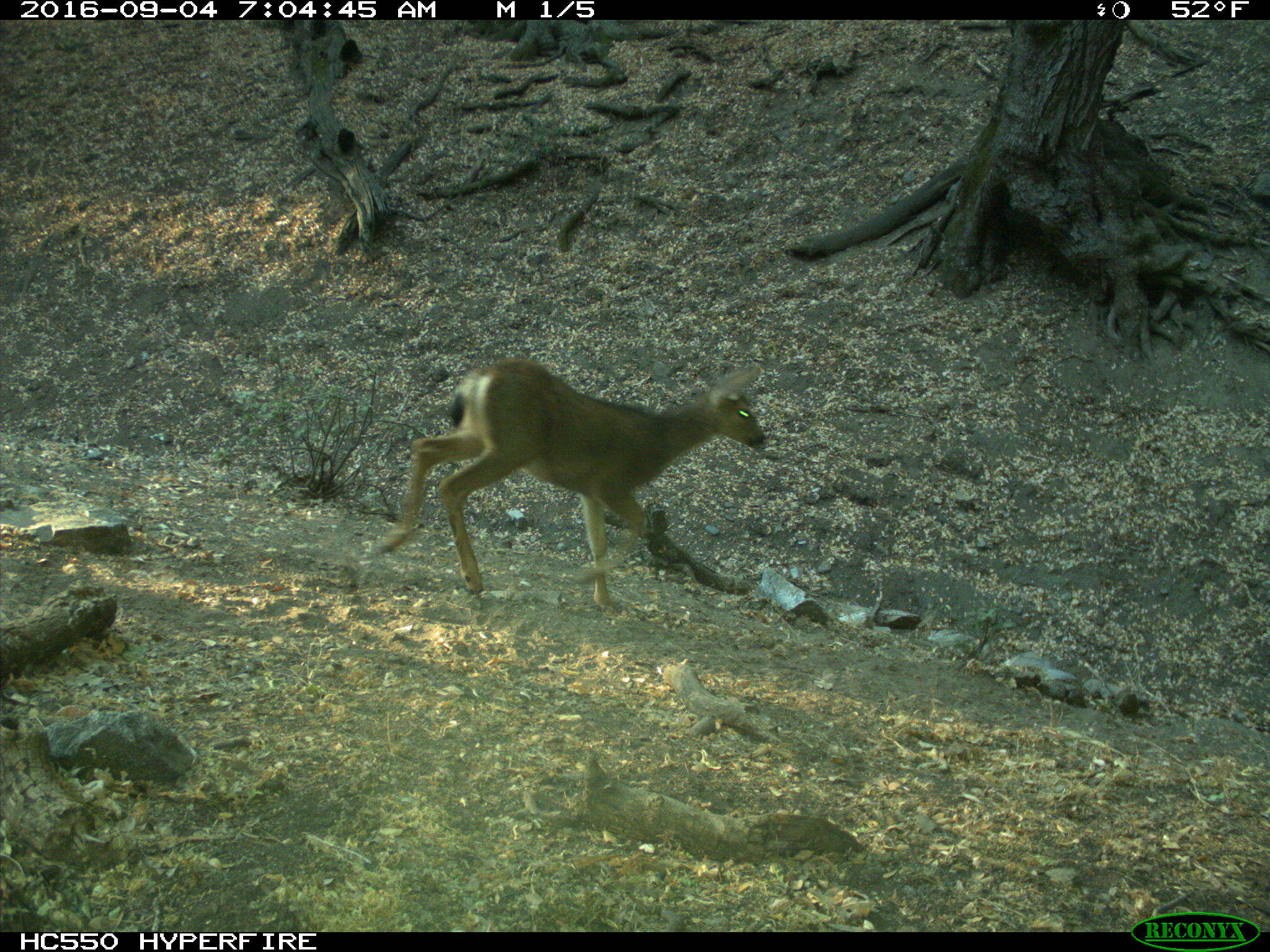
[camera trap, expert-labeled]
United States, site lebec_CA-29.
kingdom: Animalia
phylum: Chordata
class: Mammalia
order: Artiodactyla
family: Cervidae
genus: Odocoileus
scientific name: Odocoileus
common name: deer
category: unidentified deer